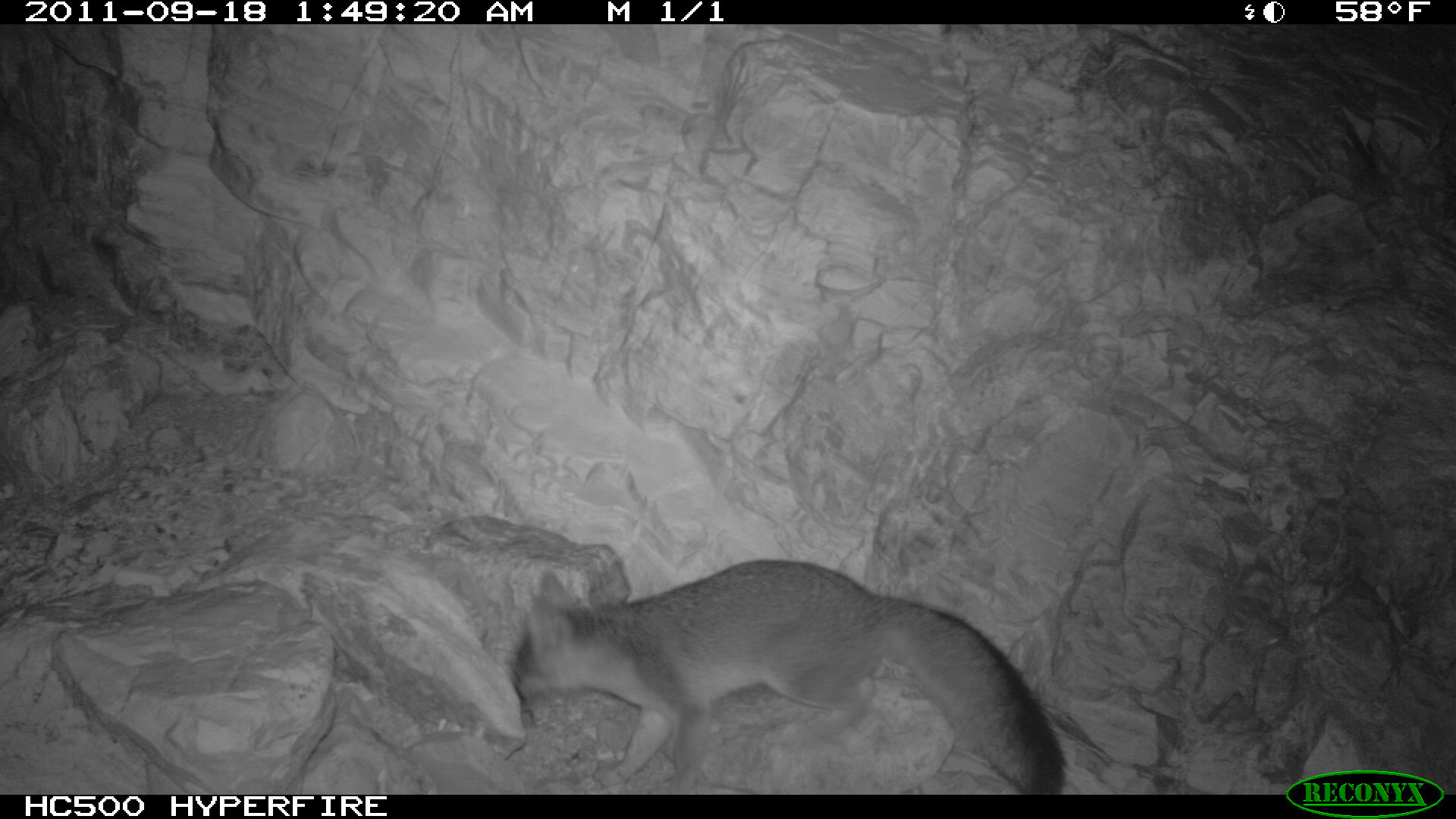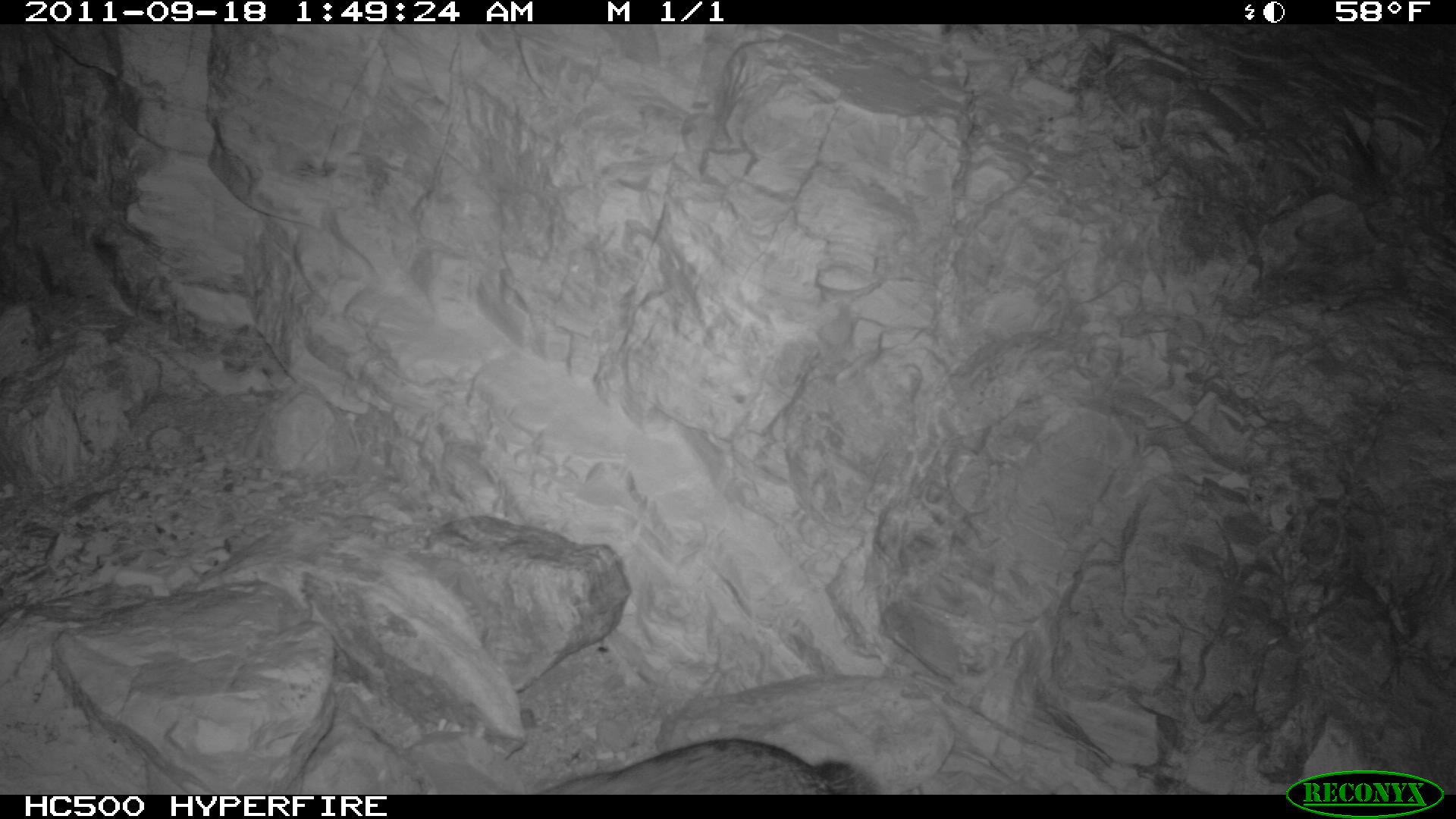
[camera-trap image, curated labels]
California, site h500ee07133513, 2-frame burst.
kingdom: Animalia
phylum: Chordata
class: Mammalia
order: Carnivora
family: Canidae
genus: Urocyon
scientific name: Urocyon littoralis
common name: island fox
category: fox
Fox (island fox) (Urocyon littoralis).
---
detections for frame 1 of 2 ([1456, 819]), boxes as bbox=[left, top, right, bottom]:
fox: bbox=[500, 557, 1068, 790]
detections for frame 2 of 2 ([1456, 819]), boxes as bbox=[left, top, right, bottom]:
fox: bbox=[540, 738, 878, 792]